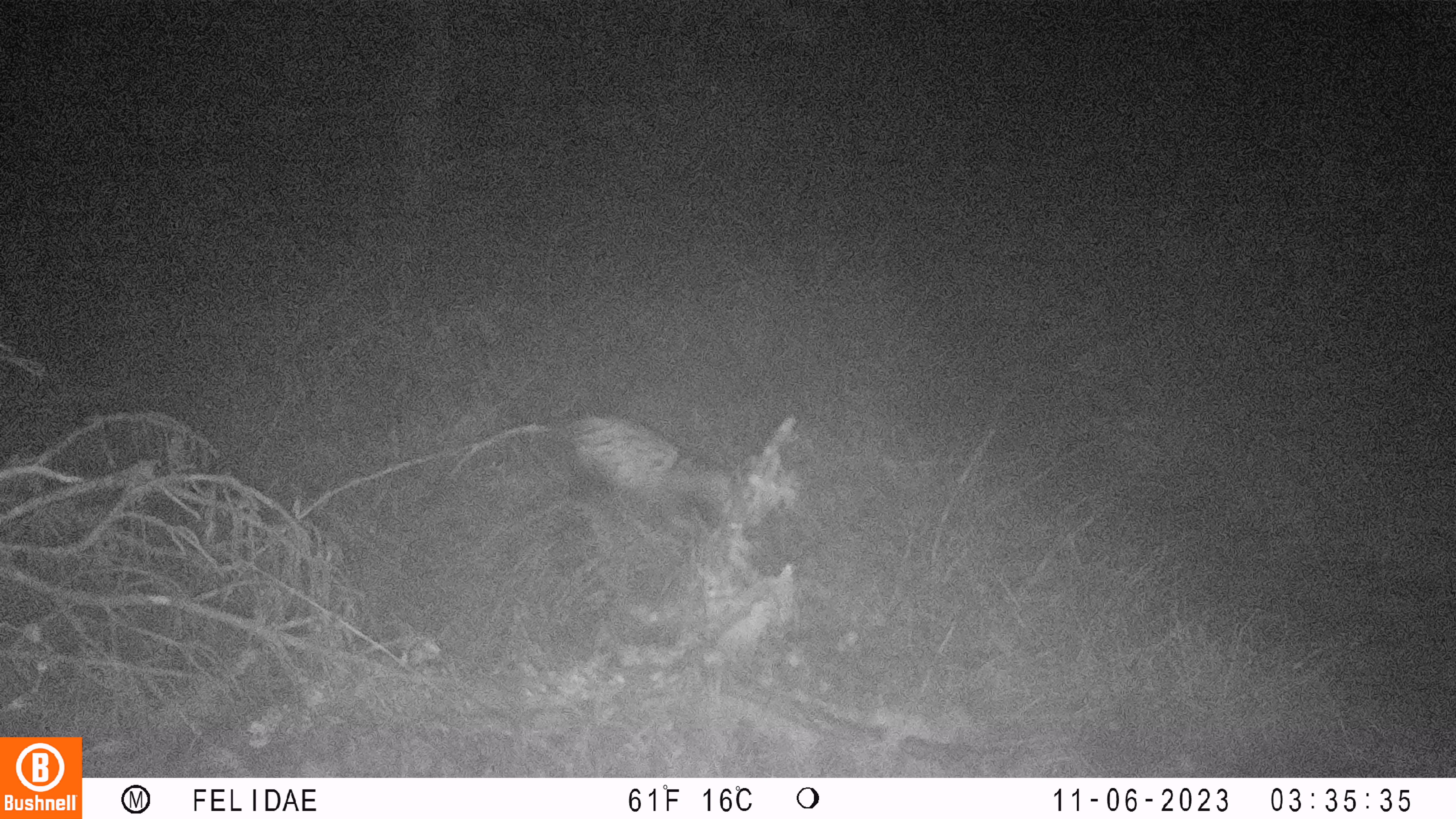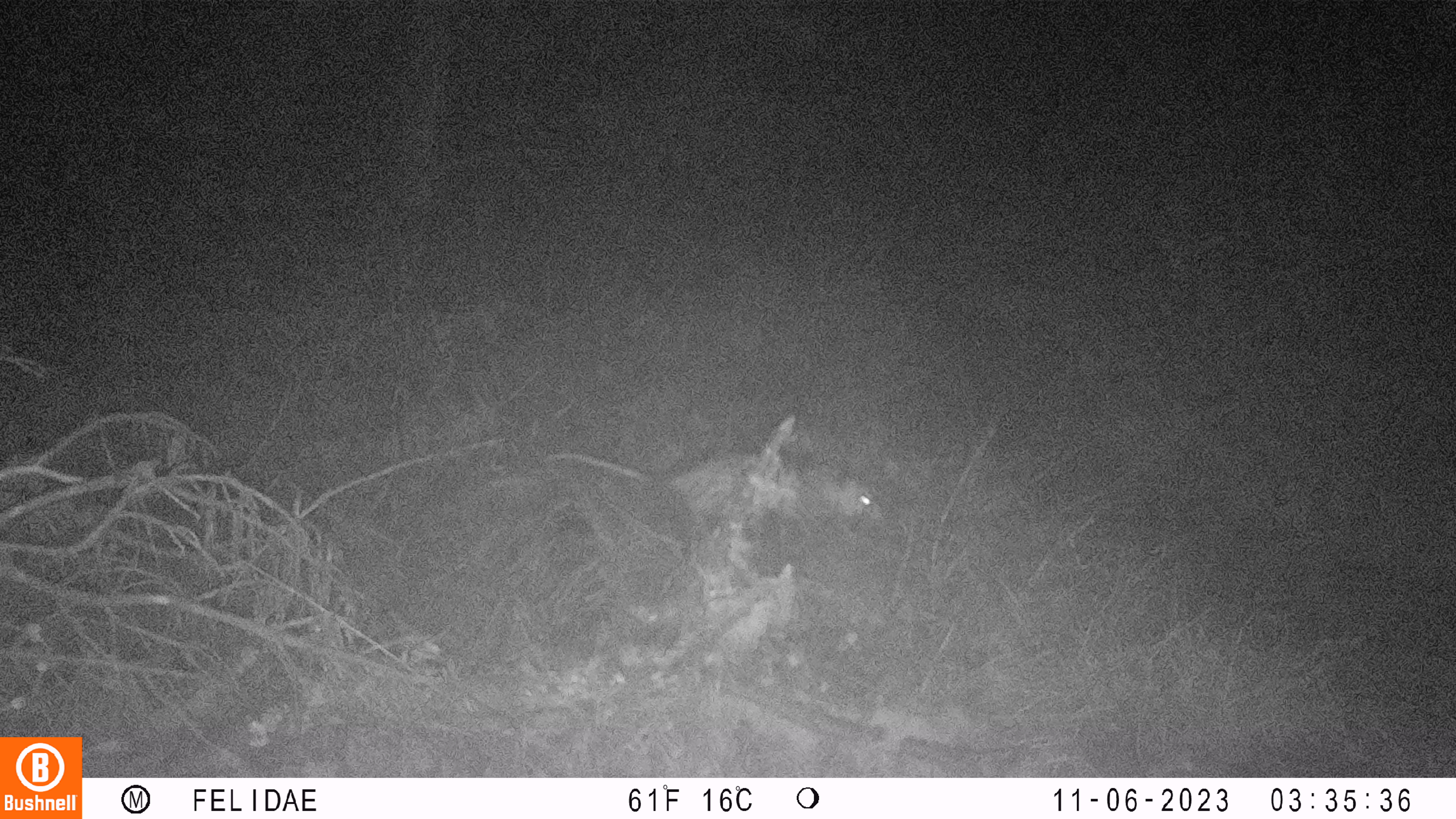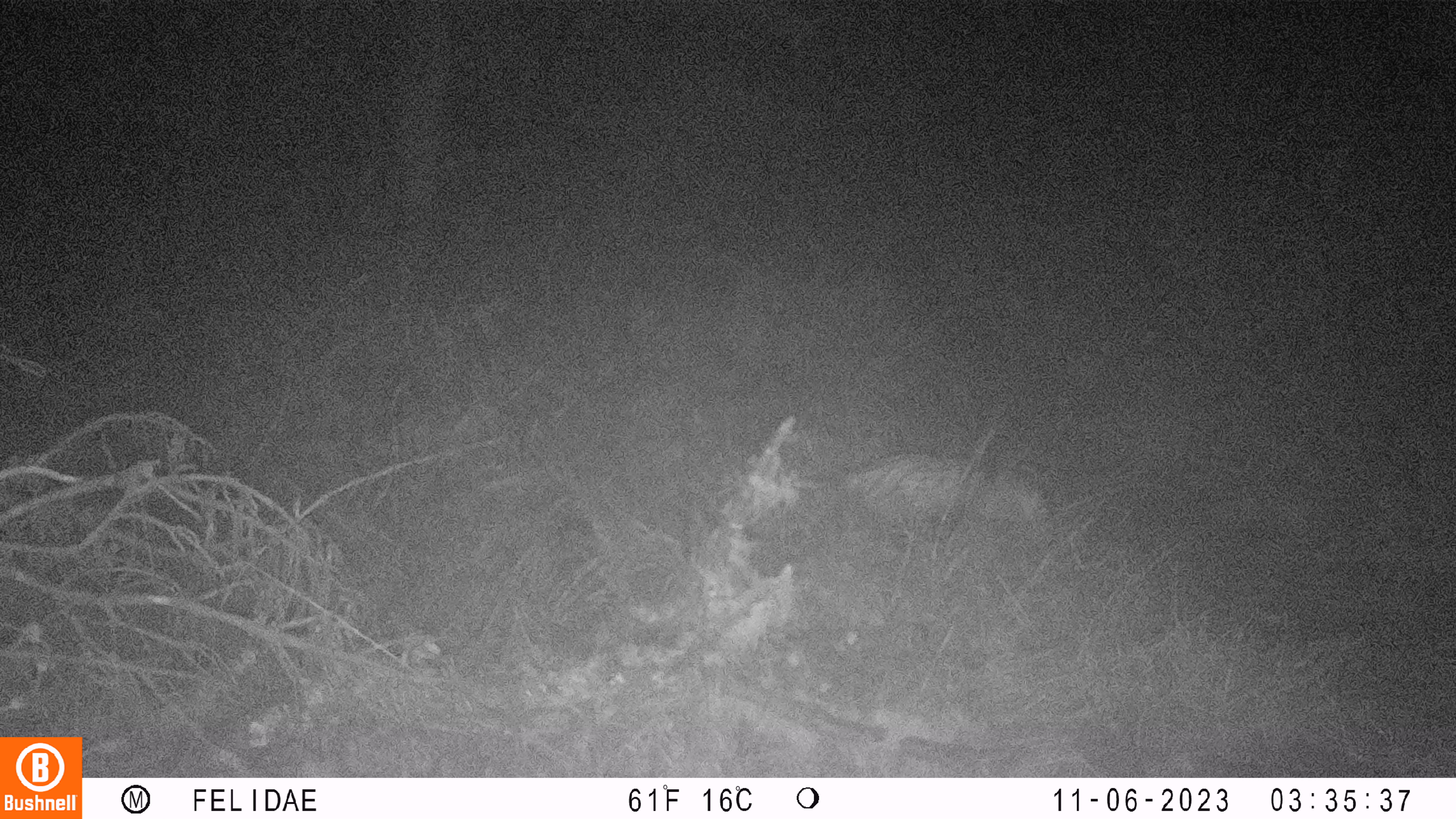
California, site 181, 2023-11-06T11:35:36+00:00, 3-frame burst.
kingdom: Animalia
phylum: Chordata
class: Mammalia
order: Didelphimorphia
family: Didelphidae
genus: Didelphis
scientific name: Didelphis virginiana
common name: virginia opossum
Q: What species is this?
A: Virginia opossum (Didelphis virginiana).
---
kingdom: Animalia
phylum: Chordata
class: Mammalia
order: Rodentia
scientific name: Rodentia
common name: mouse or rat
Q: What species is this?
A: Mouse or rat (Rodentia).